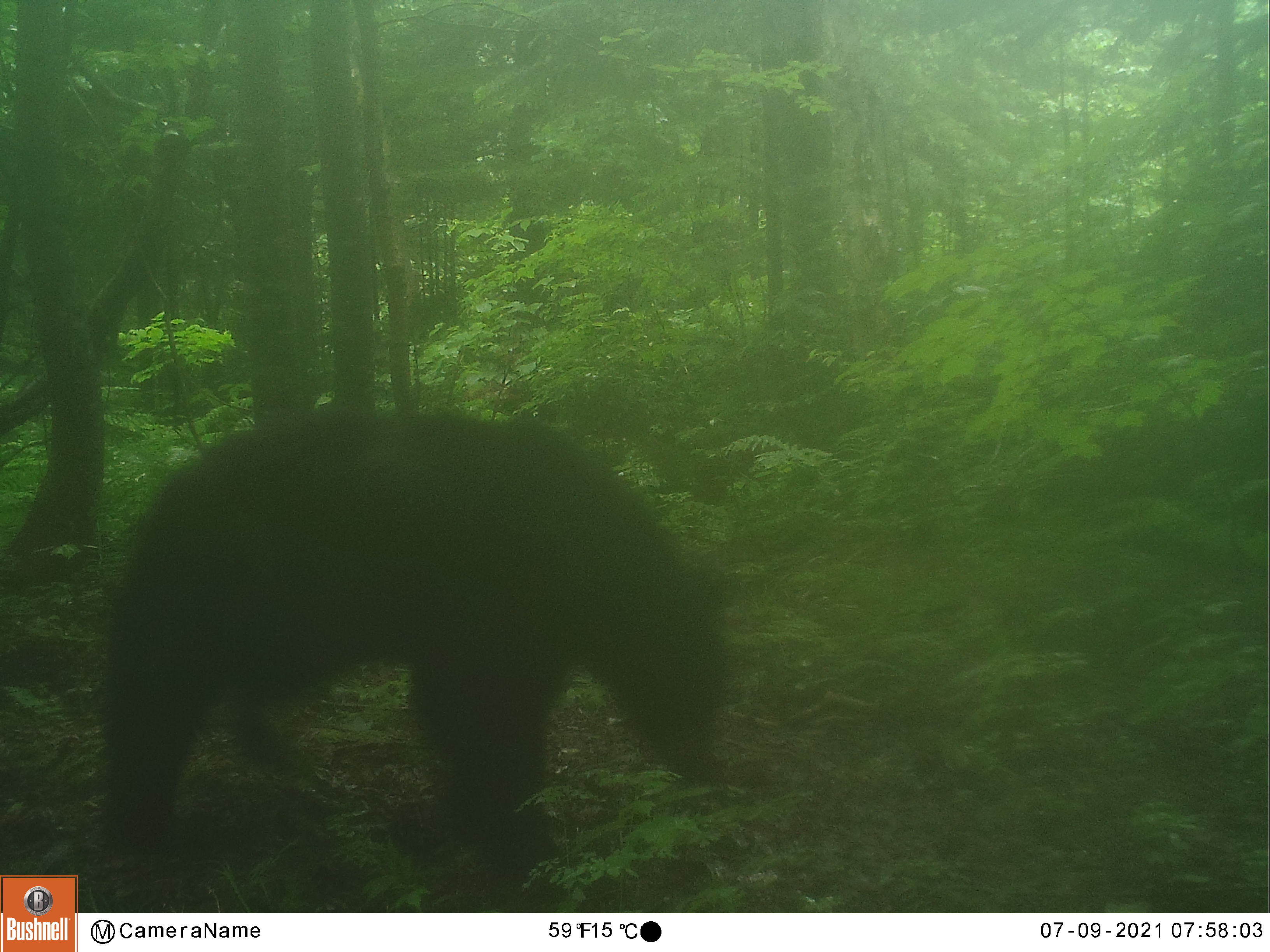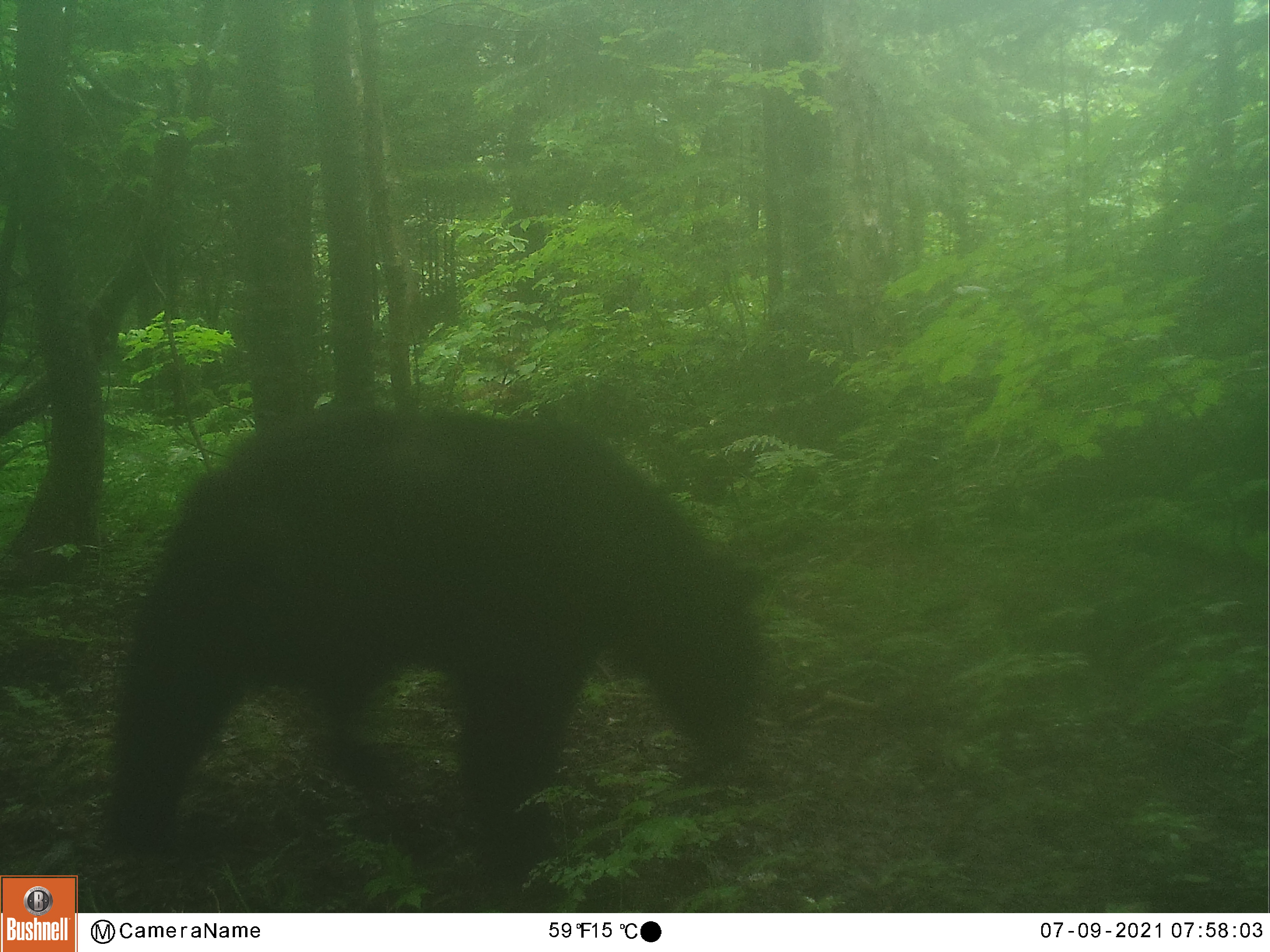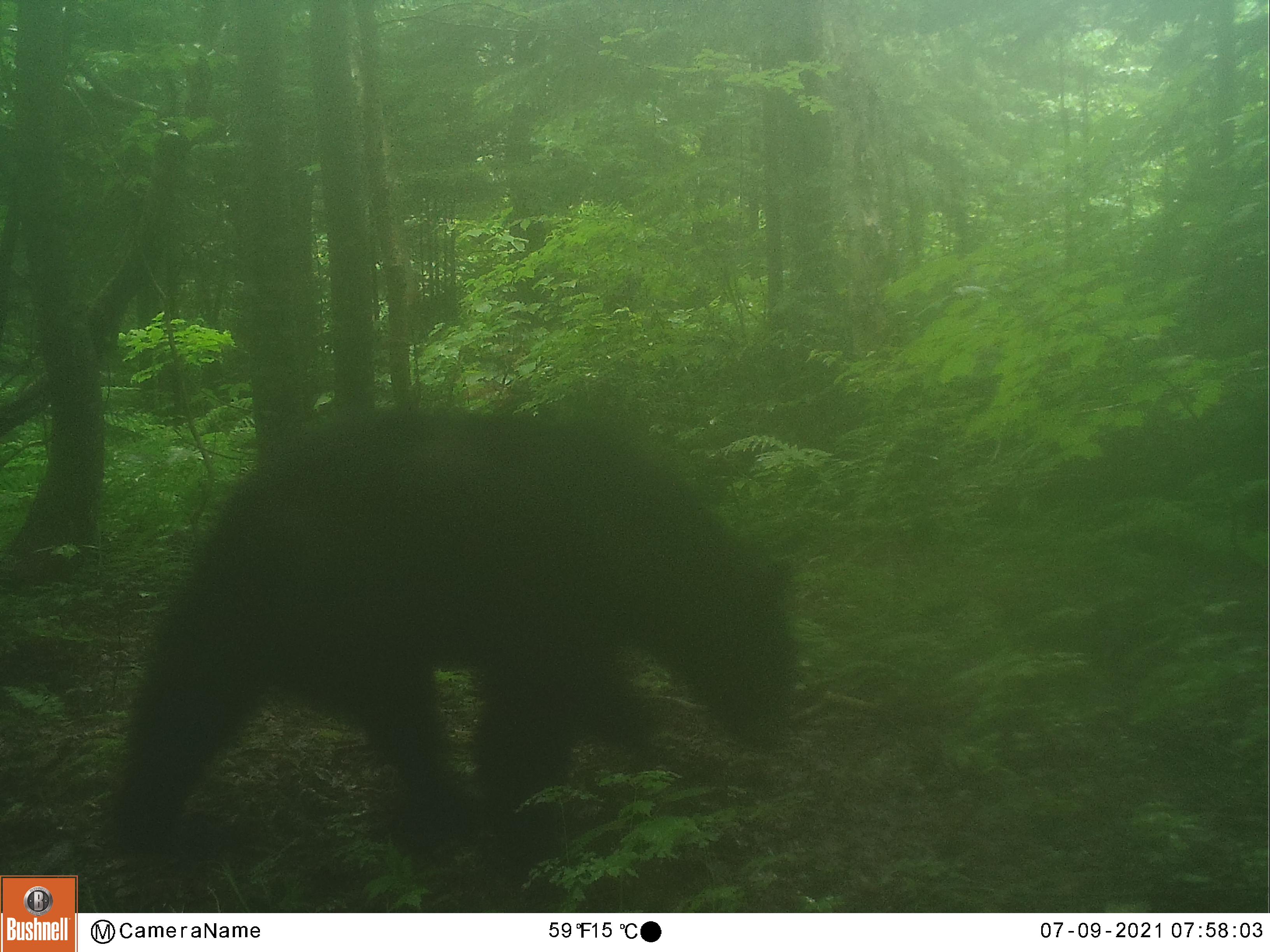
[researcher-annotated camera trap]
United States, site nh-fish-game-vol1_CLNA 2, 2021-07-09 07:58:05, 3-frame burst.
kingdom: Animalia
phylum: Chordata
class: Mammalia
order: Carnivora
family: Ursidae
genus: Ursus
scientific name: Ursus americanus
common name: black bear